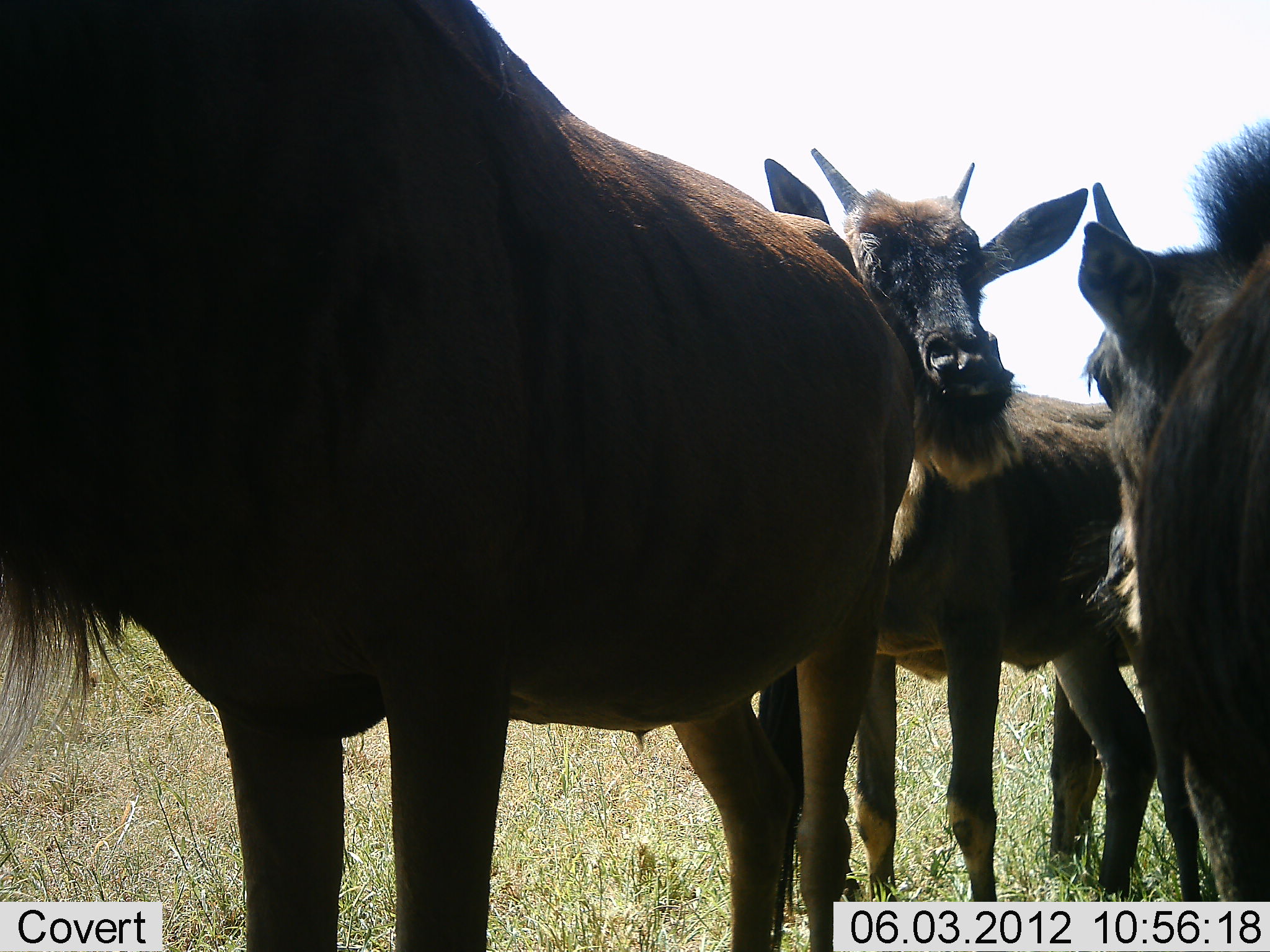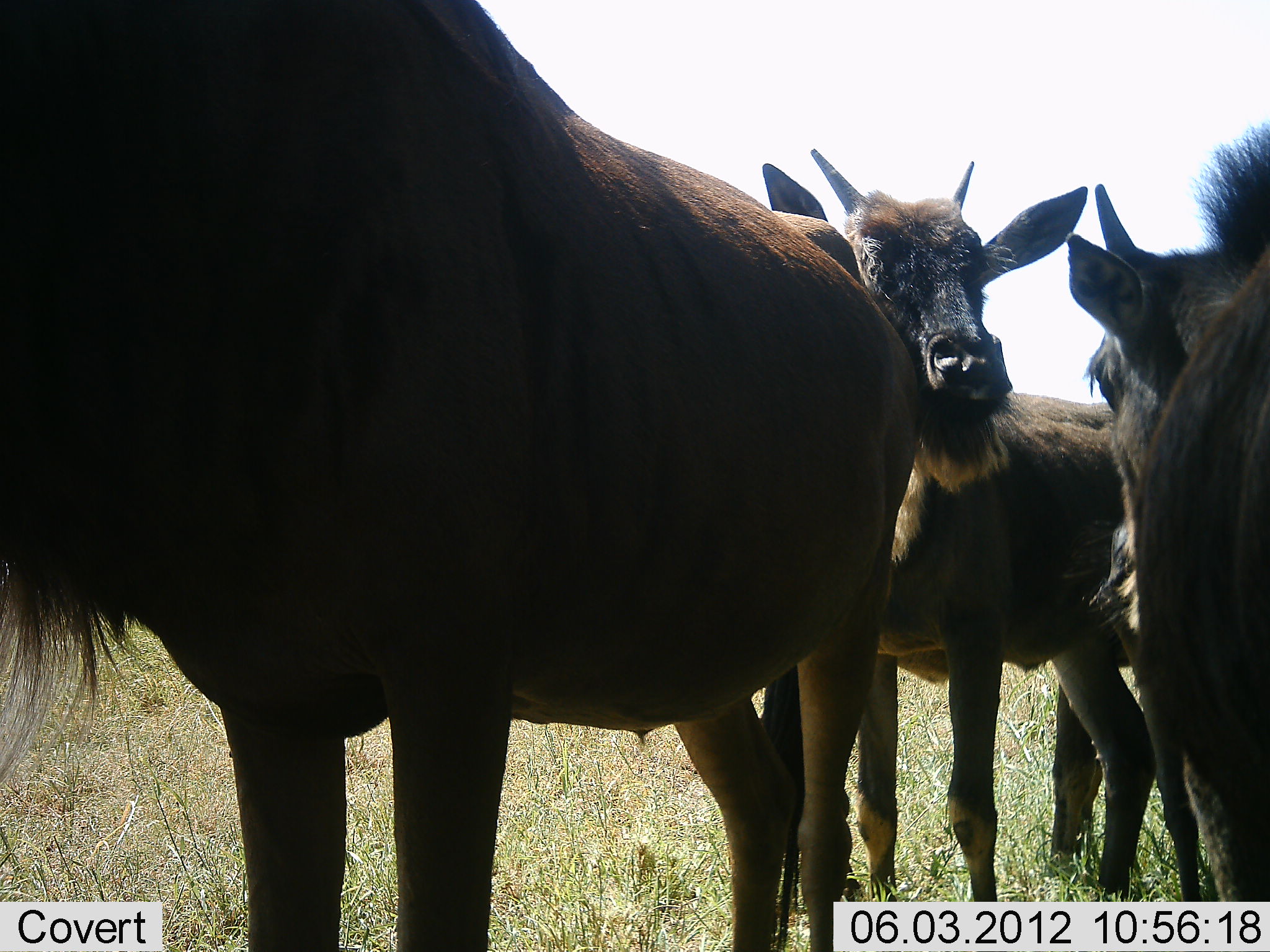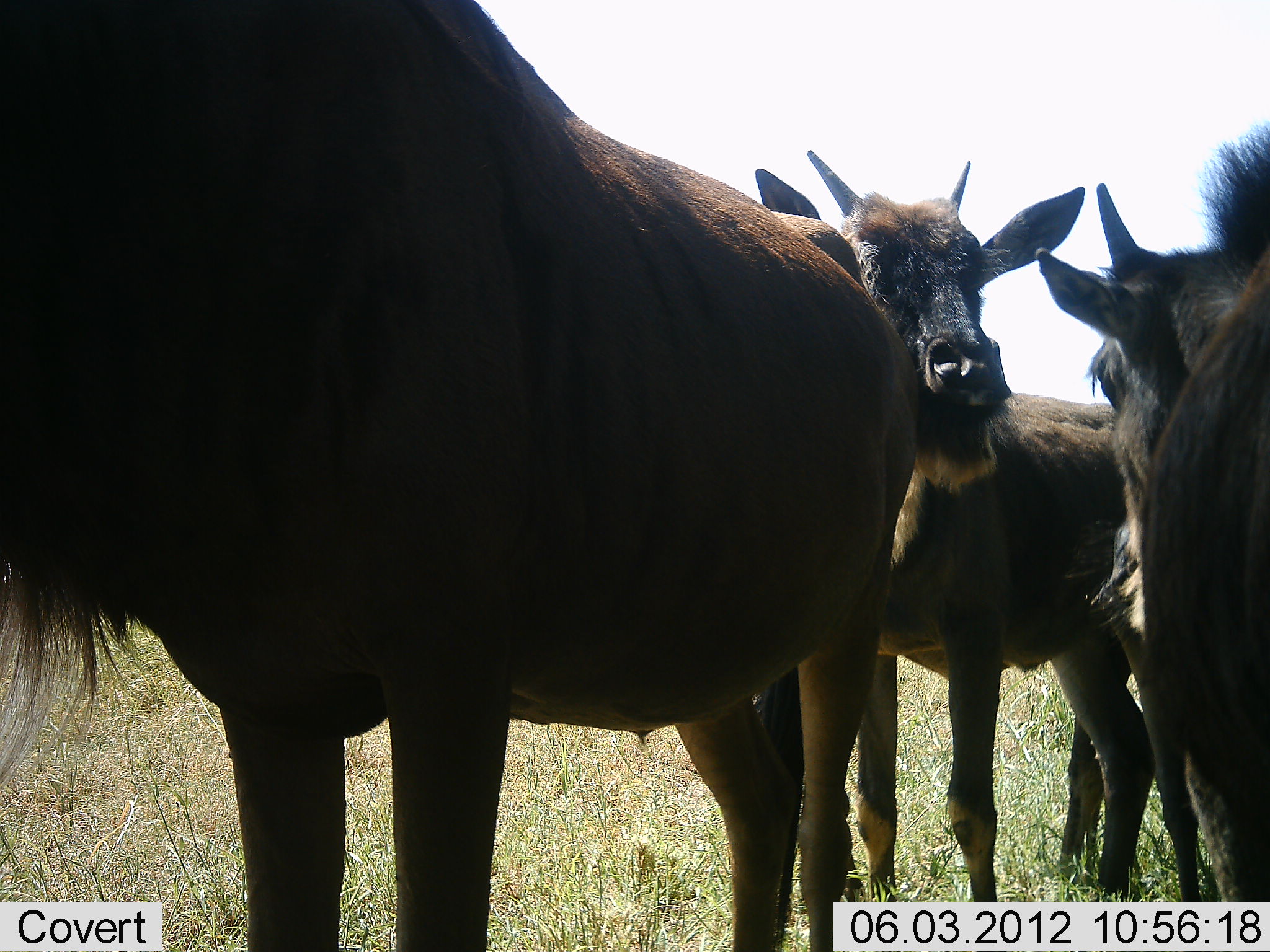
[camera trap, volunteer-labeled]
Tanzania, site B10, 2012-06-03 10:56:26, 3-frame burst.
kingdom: Animalia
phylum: Chordata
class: Mammalia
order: Artiodactyla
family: Bovidae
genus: Connochaetes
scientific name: Connochaetes taurinus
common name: blue wildebeest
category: wildebeest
Wildebeest (blue wildebeest) (Connochaetes taurinus), count 3. Behavior (volunteer vote fractions): standing 100%, resting 0%, moving 0%, interacting 10%. Young present (vote fraction): 100%. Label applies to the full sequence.